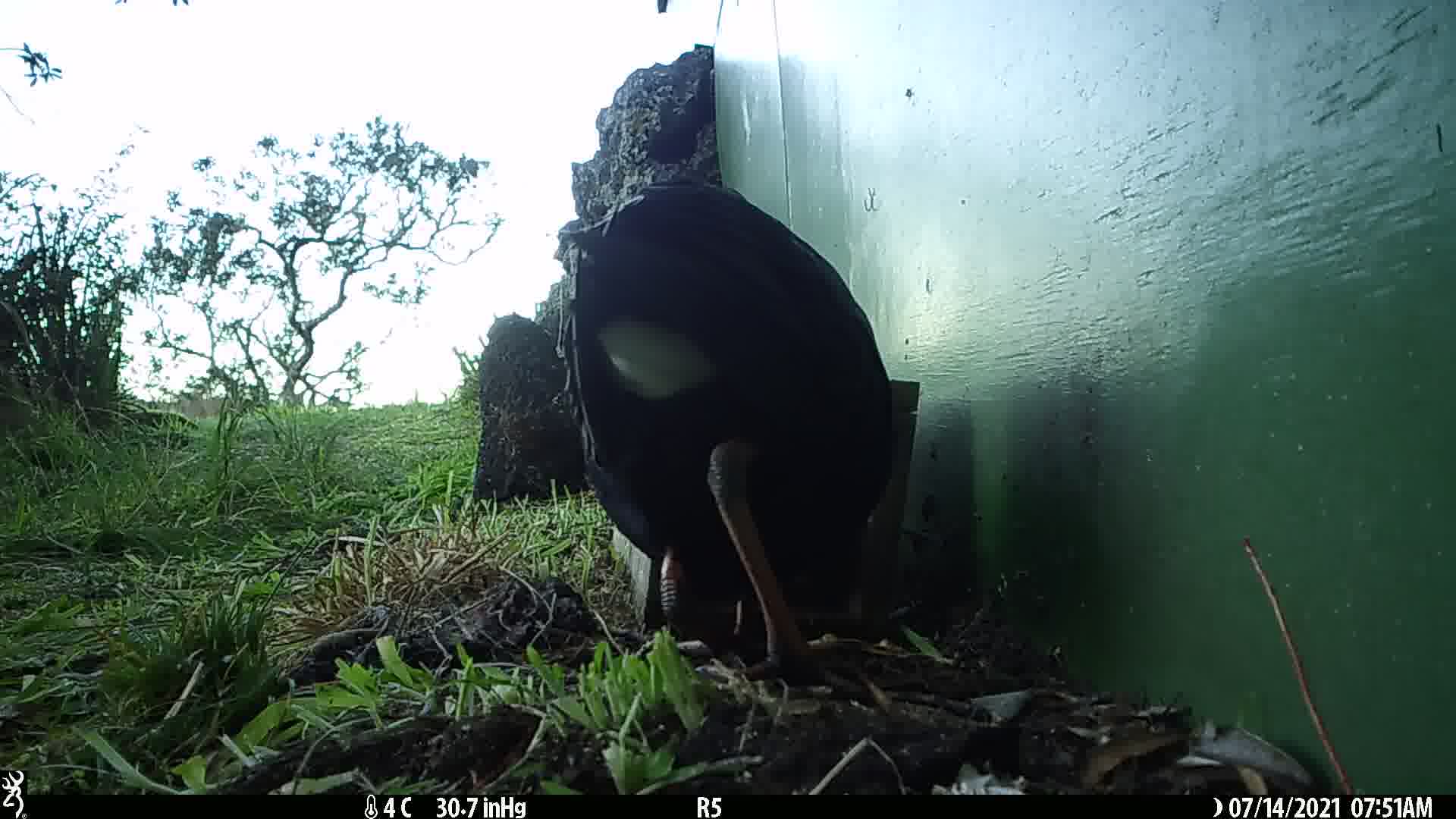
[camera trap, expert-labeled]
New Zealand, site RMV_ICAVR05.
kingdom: Animalia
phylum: Chordata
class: Aves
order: Gruiformes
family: Rallidae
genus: Porphyrio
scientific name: Porphyrio melanotus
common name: australasian swamphen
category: pukeko